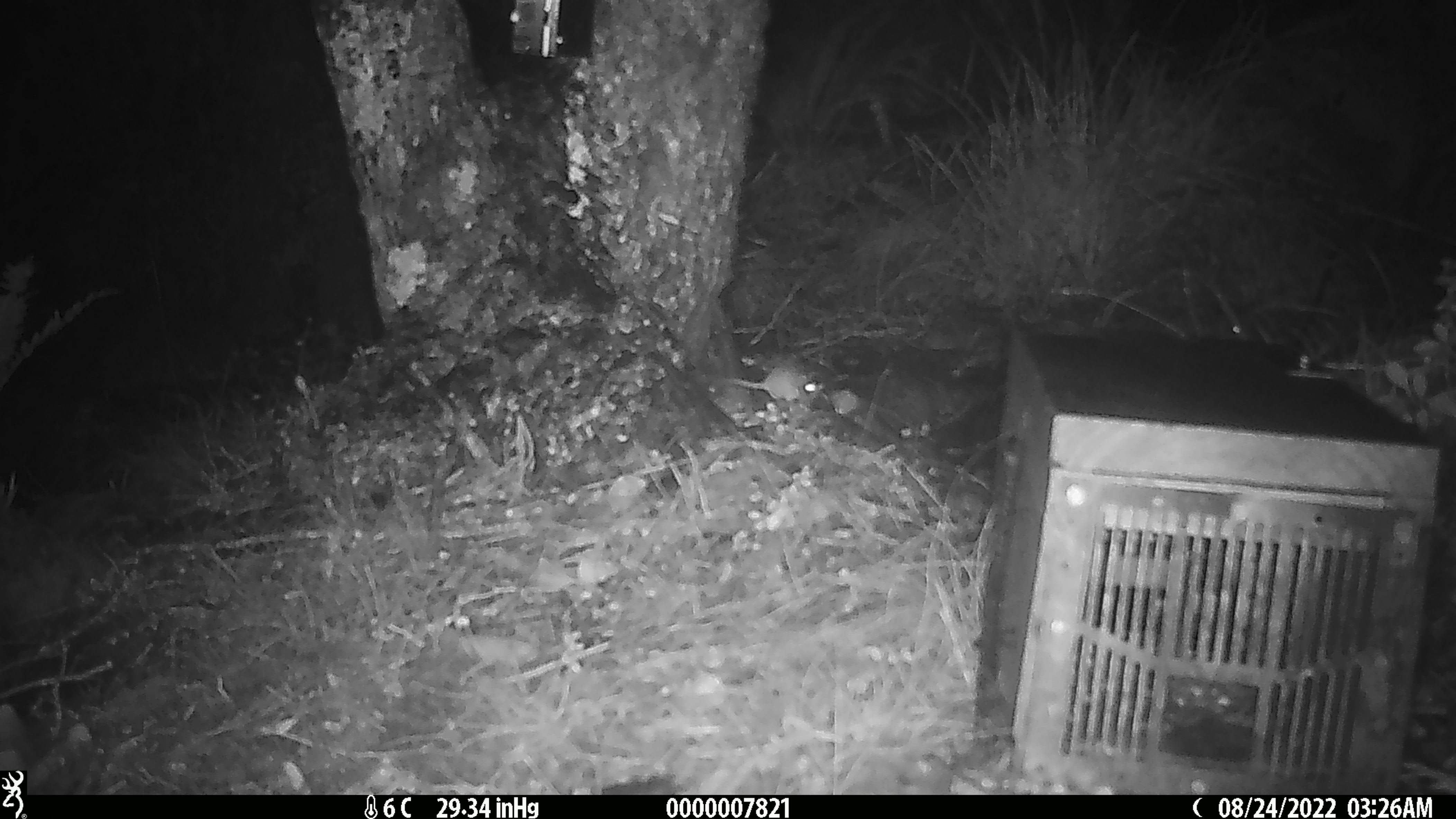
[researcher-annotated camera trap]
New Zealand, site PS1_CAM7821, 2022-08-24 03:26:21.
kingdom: Animalia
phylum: Chordata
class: Mammalia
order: Rodentia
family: Muridae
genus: Mus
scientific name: Mus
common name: mouse